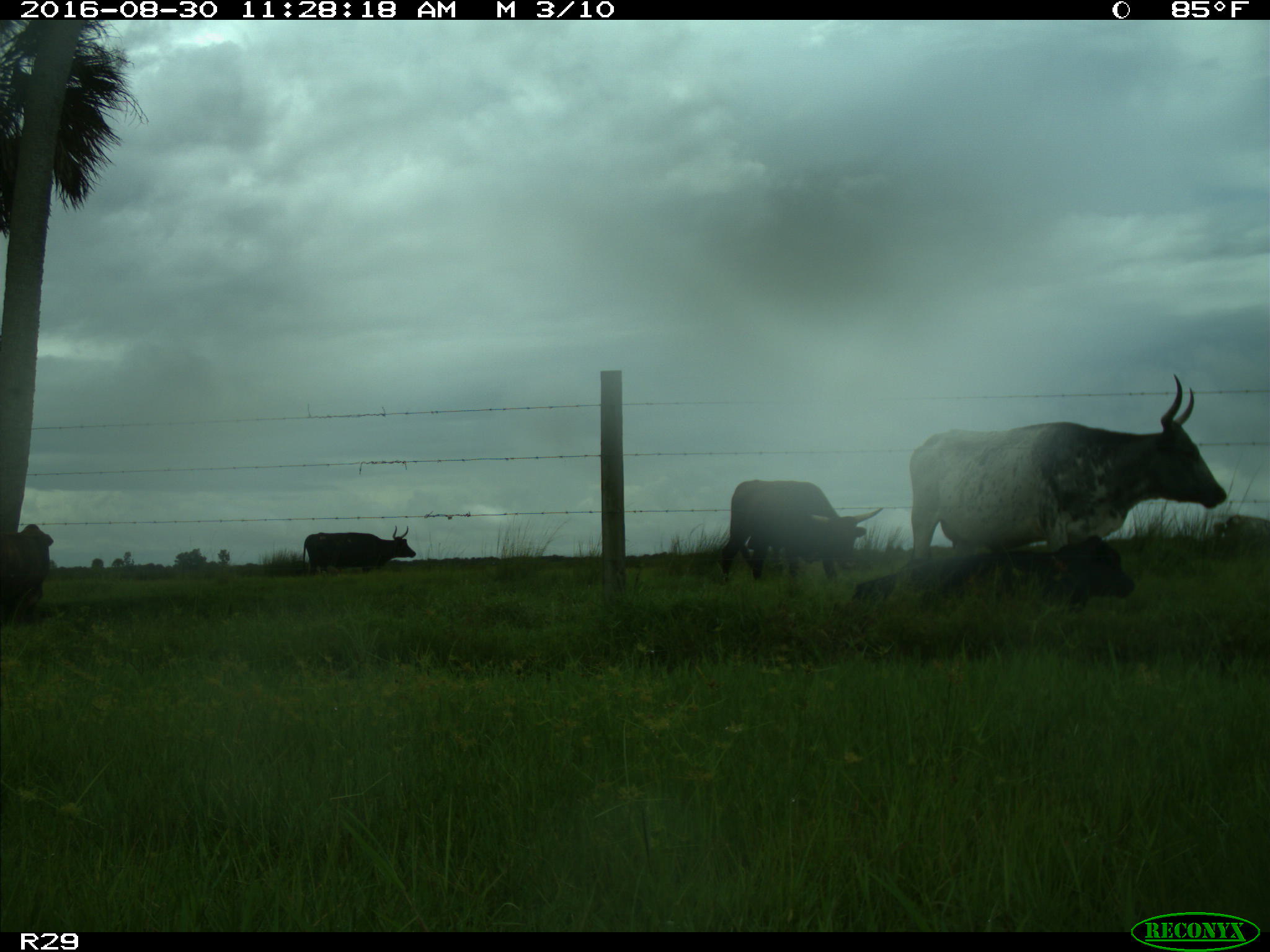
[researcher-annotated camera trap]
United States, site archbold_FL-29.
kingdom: Animalia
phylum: Chordata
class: Mammalia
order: Artiodactyla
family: Bovidae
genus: Bos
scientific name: Bos taurus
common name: domestic cow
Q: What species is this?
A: Bos taurus (domestic cow).